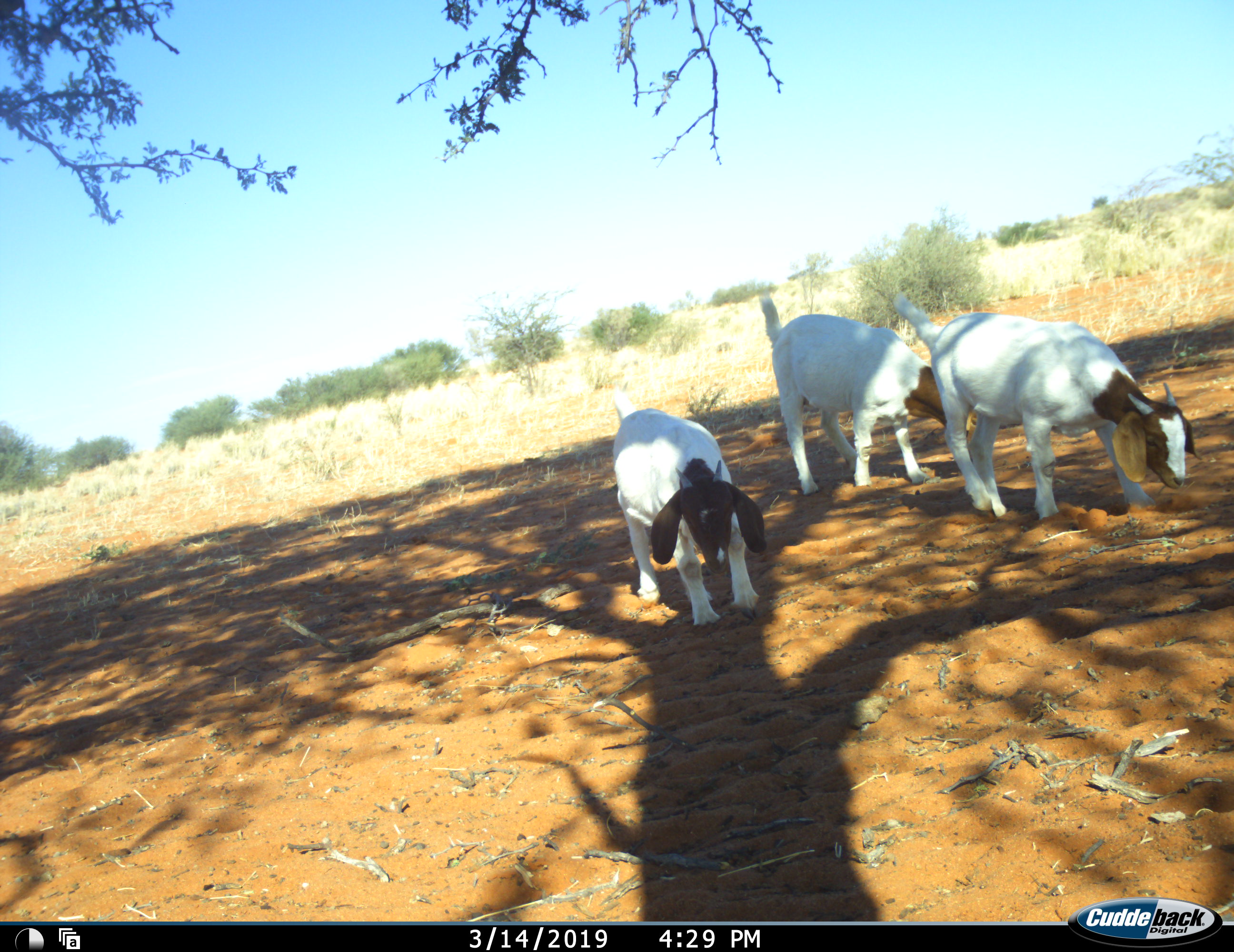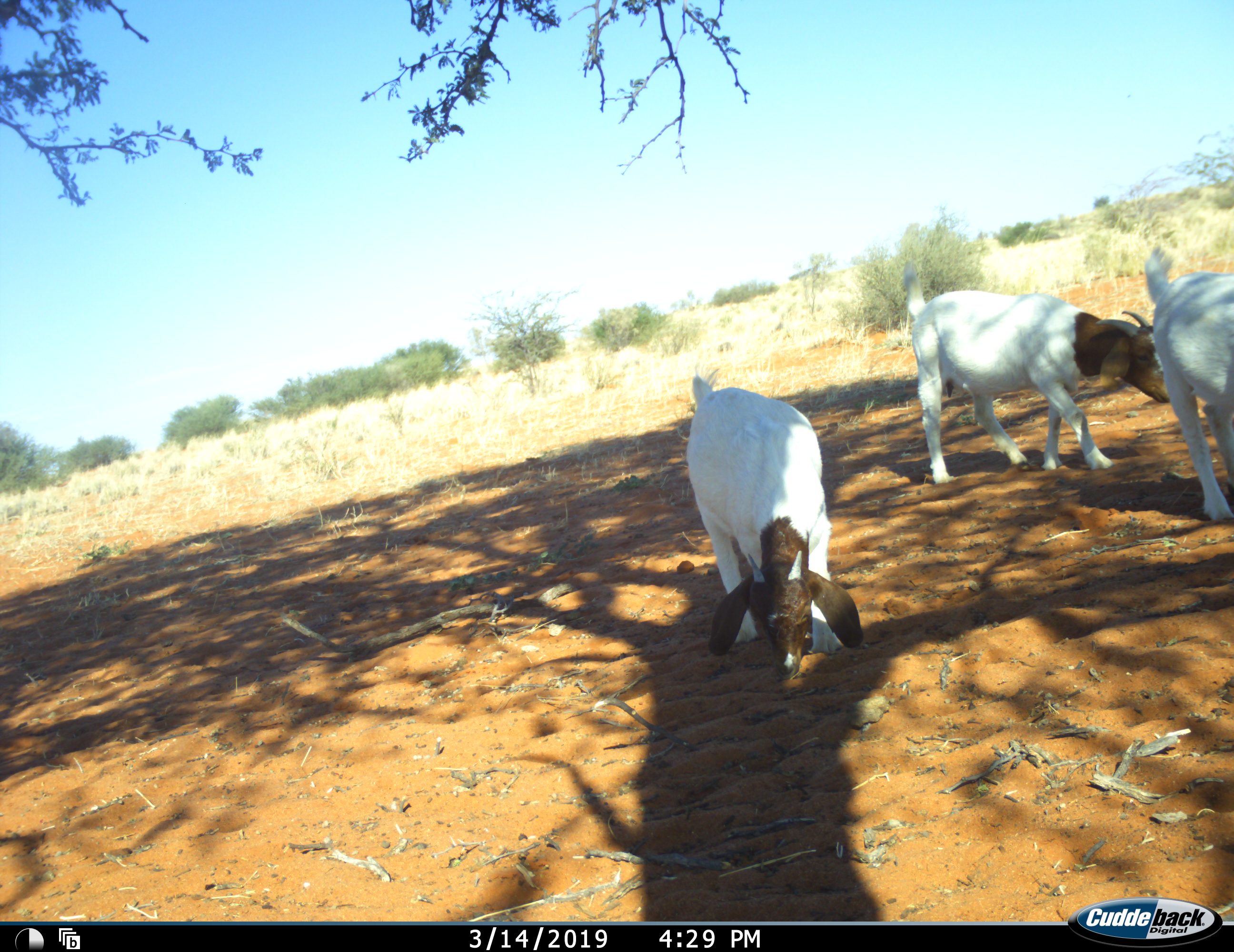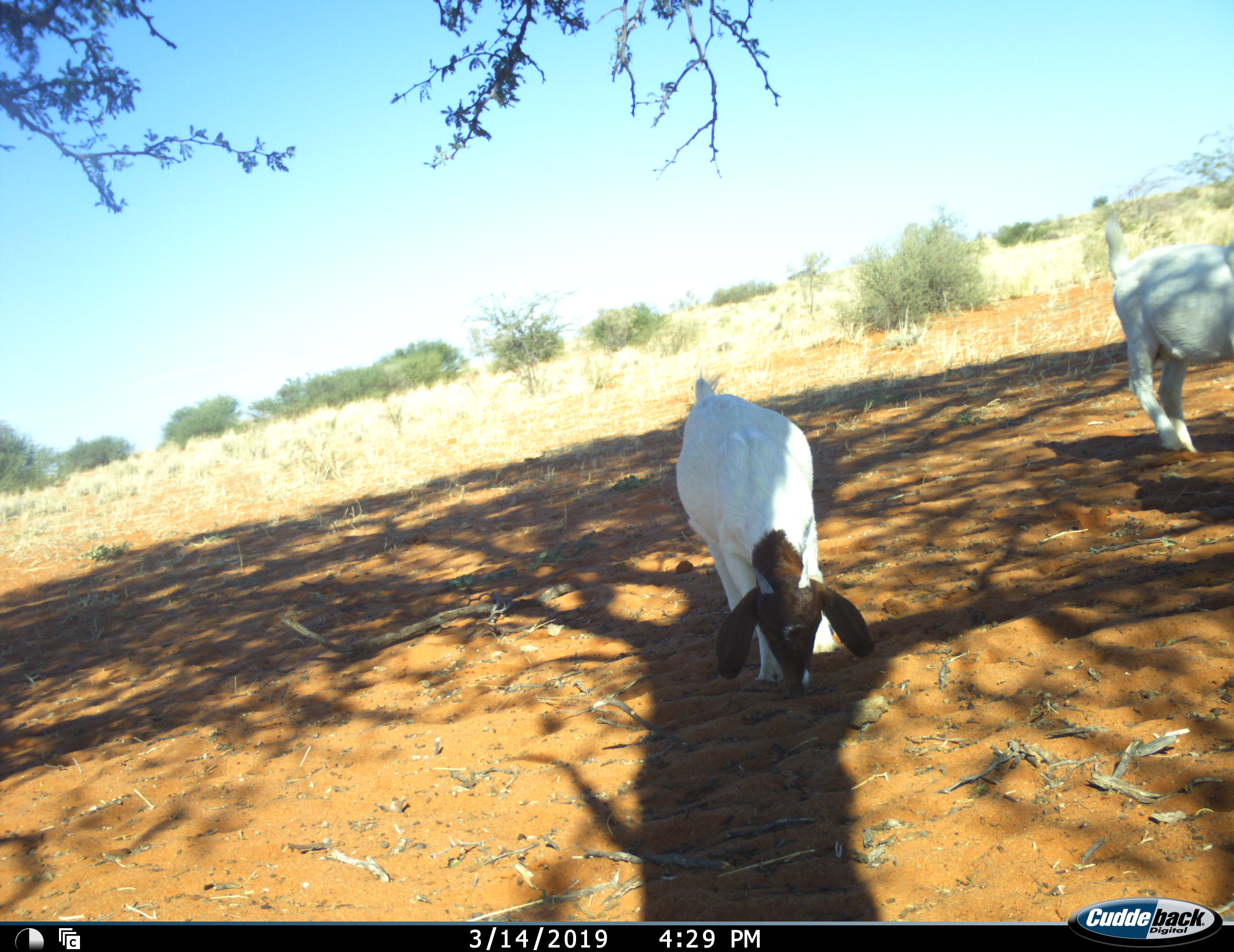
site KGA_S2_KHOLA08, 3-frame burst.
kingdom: Animalia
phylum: Chordata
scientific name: Vertebrata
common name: domestic animal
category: domesticanimal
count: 3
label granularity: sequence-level